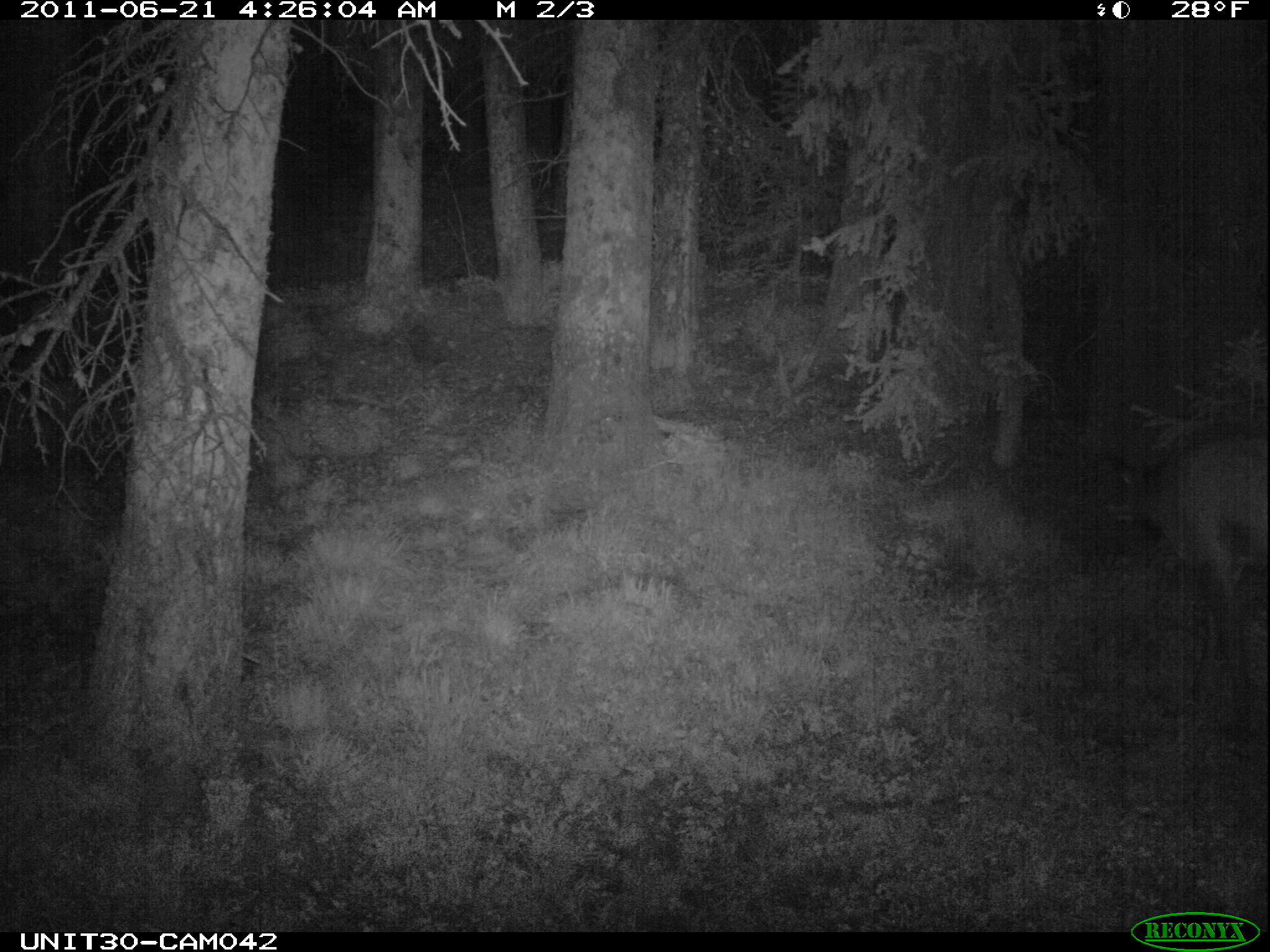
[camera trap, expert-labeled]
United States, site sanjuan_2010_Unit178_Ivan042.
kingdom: Animalia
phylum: Chordata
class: Mammalia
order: Artiodactyla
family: Cervidae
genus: Cervus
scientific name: Cervus elaphus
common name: red deer